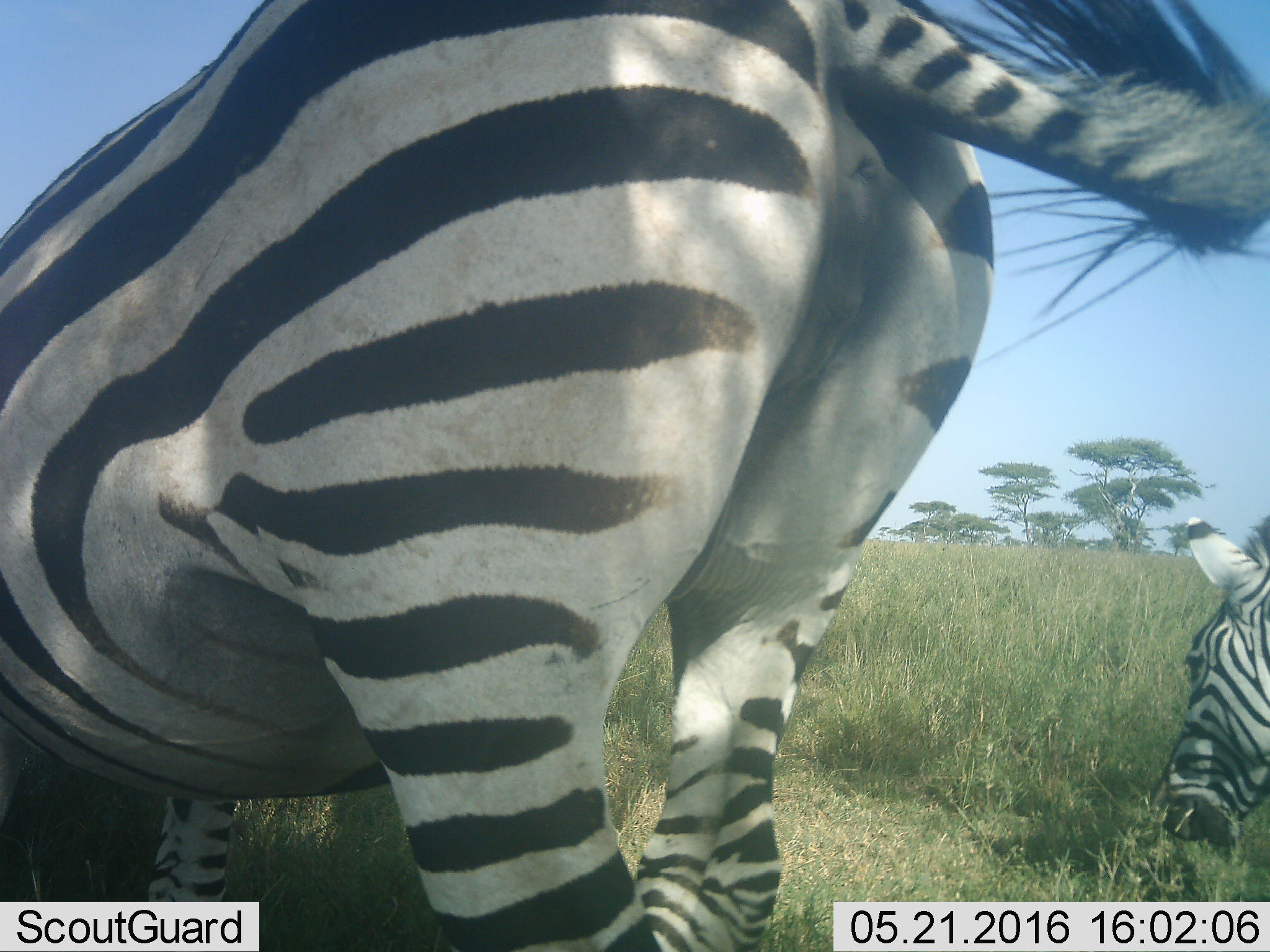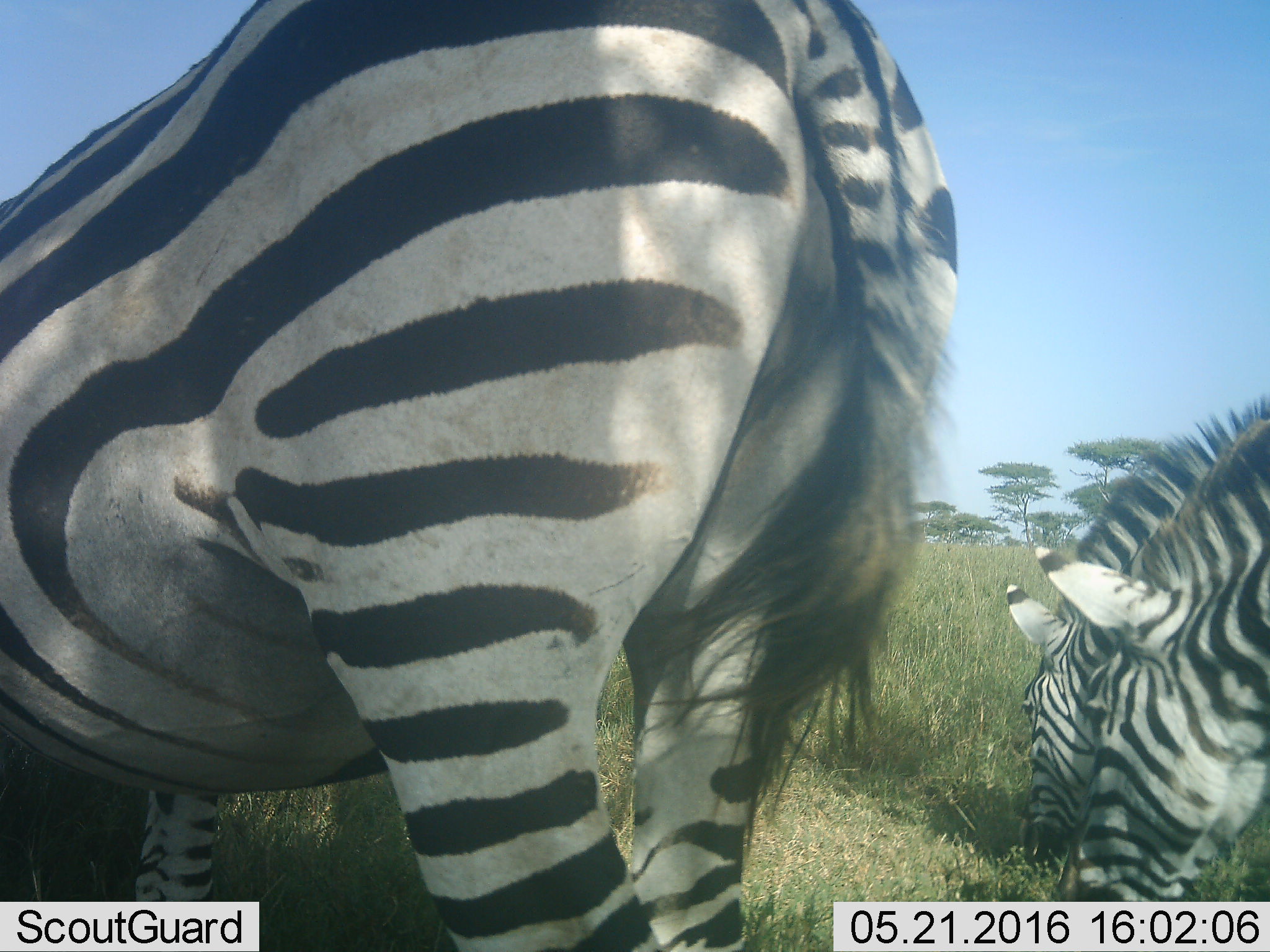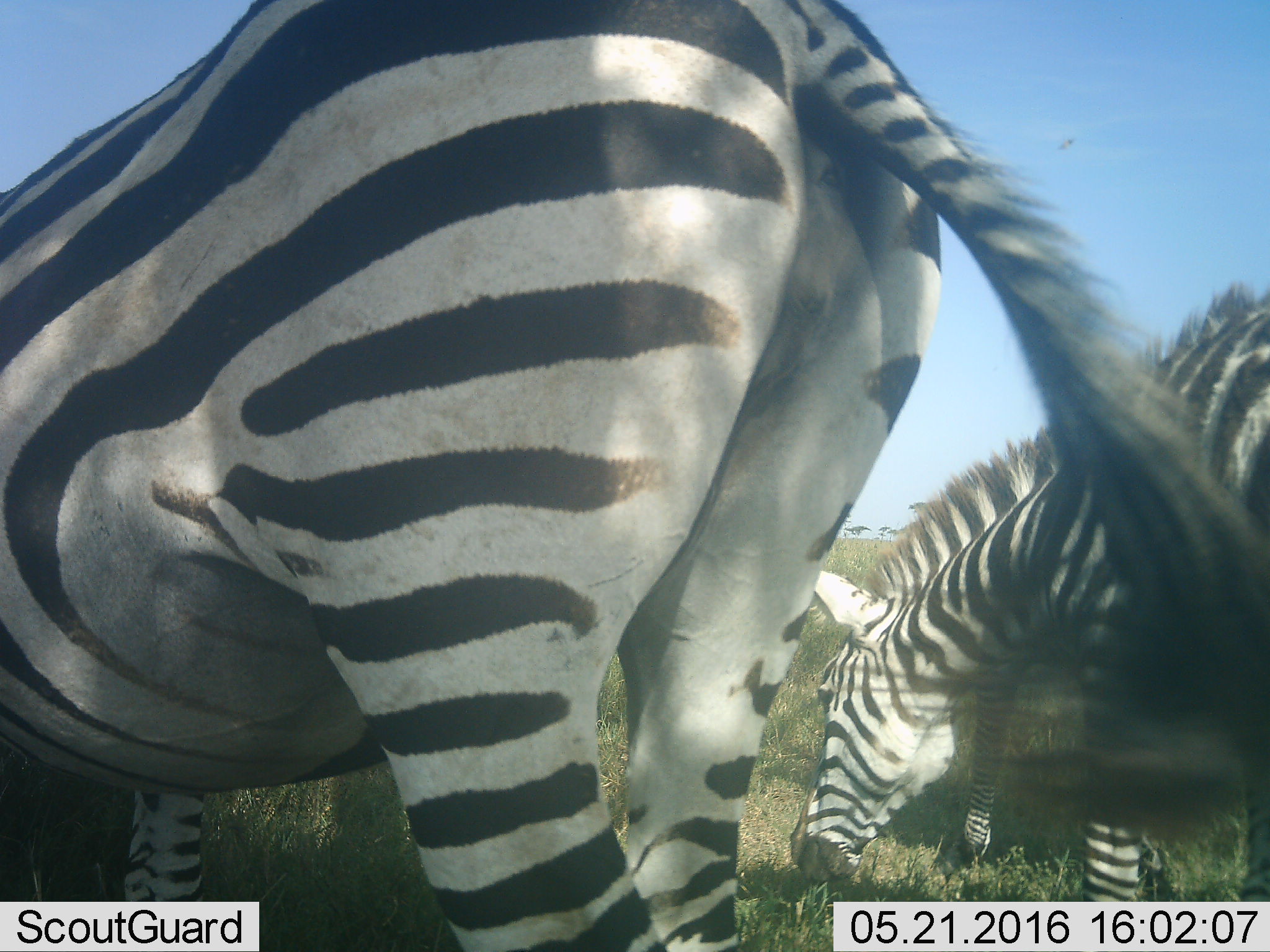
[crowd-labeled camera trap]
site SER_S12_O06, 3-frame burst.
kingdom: Animalia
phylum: Chordata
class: Mammalia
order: Perissodactyla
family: Equidae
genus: Equus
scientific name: Equus quagga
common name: plains zebra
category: zebraplains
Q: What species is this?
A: Zebraplains (plains zebra) (Equus quagga).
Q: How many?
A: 3.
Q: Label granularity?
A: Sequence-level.